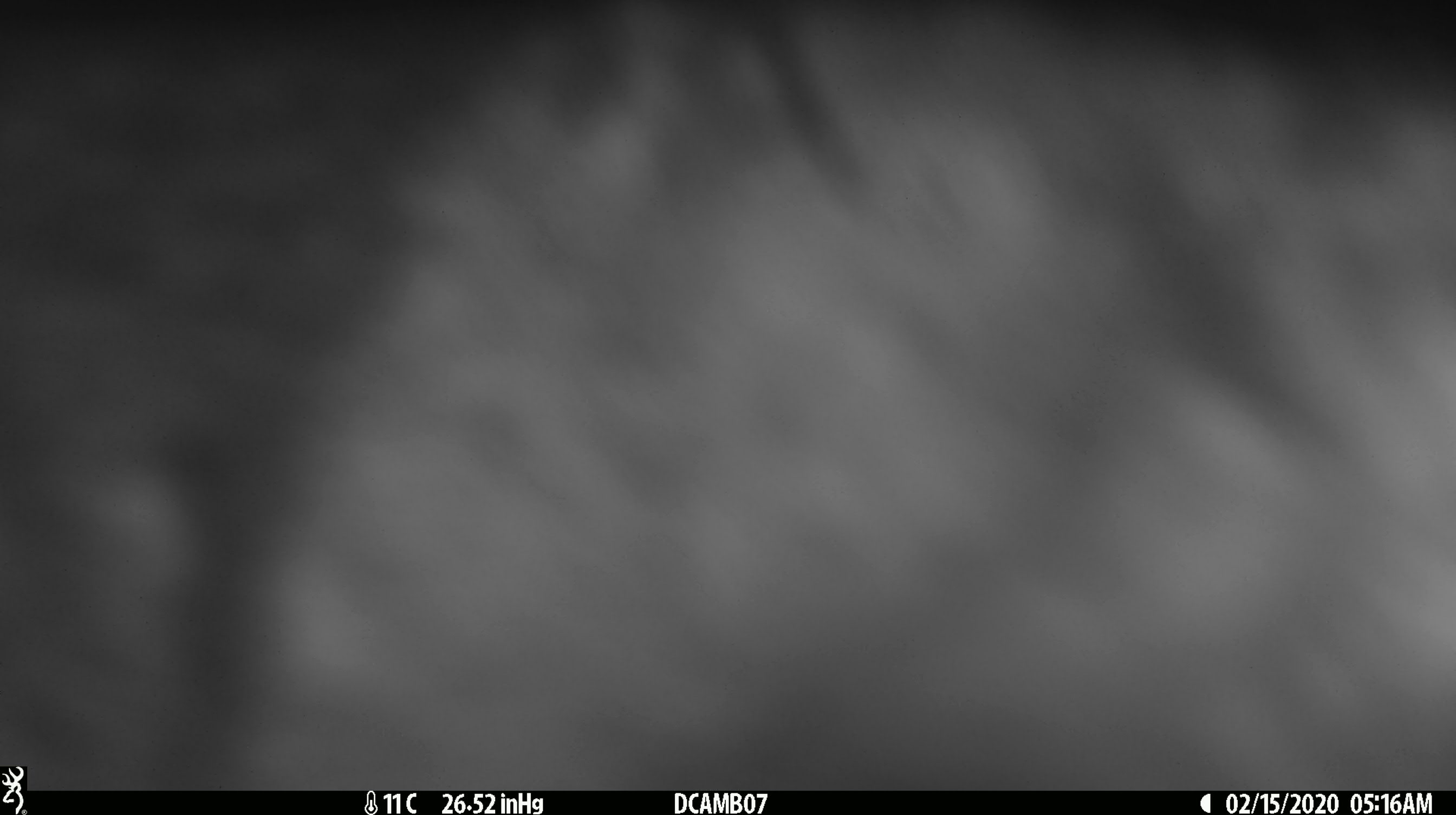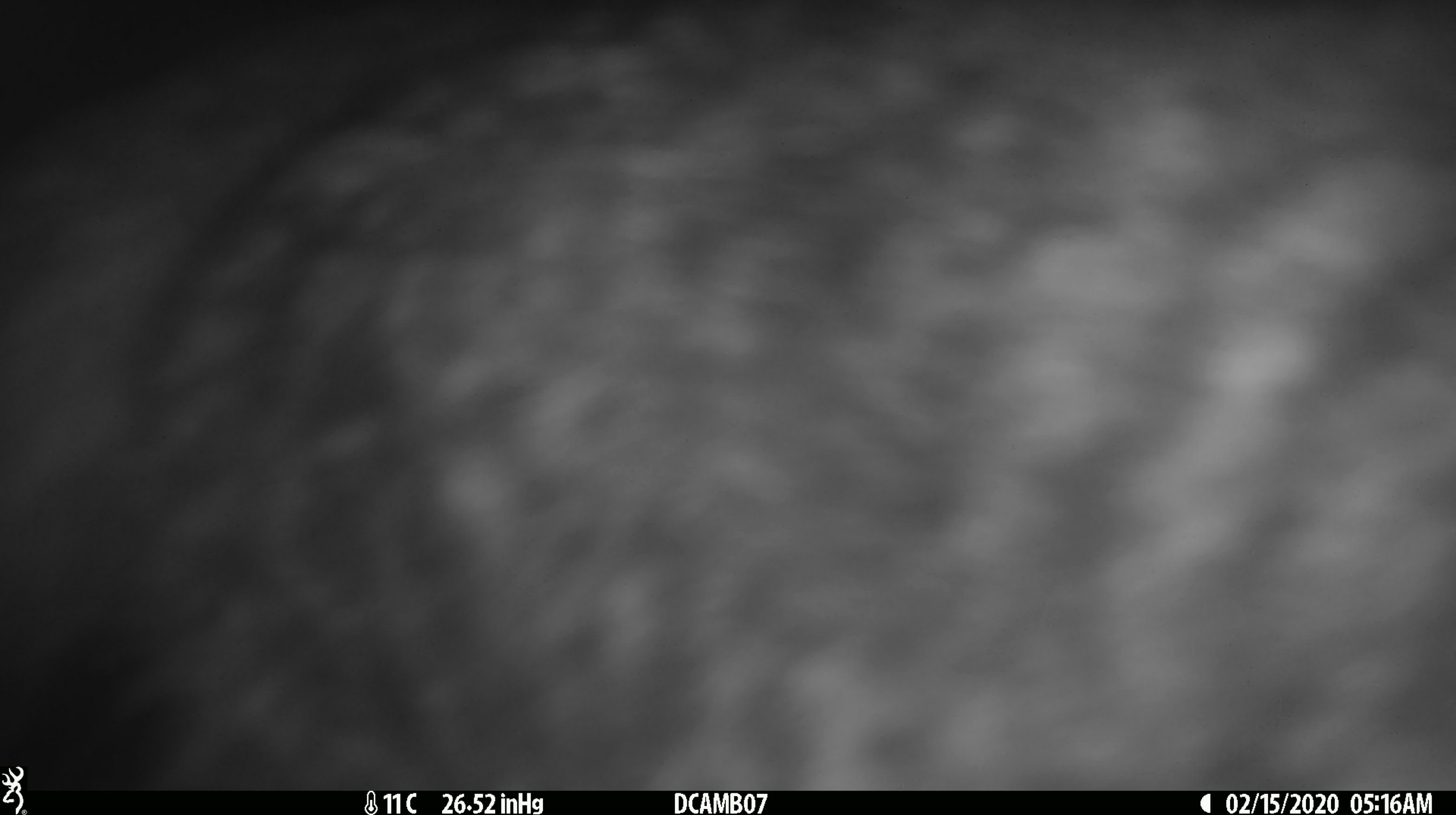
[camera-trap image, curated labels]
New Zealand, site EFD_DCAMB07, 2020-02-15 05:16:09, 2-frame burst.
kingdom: Animalia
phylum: Chordata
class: Mammalia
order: Diprotodontia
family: Phalangeridae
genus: Trichosurus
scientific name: Trichosurus vulpecula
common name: common brushtail possum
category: possum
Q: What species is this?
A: Possum (common brushtail possum) (Trichosurus vulpecula).